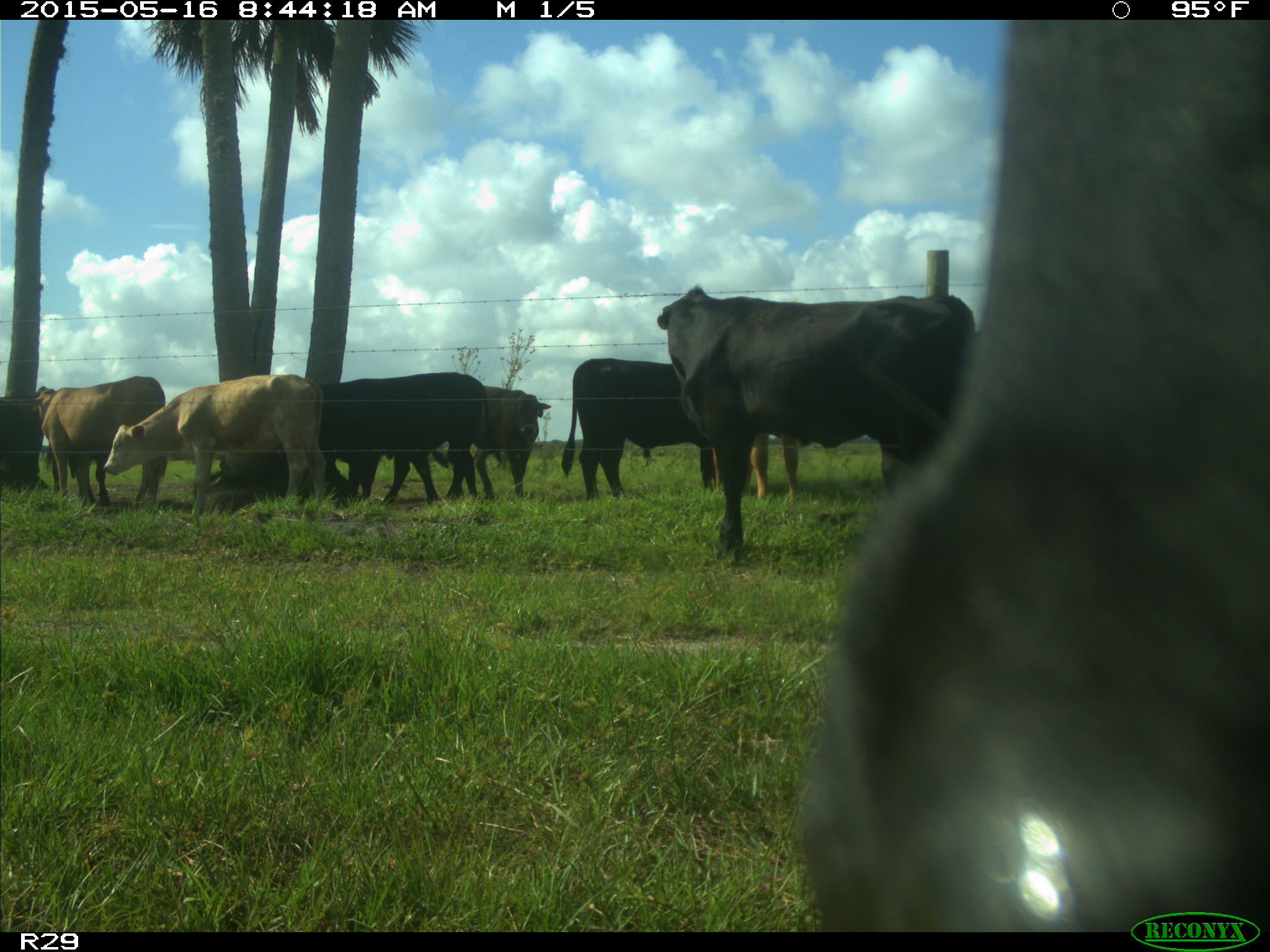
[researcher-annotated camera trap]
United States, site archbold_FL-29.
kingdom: Animalia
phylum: Chordata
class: Mammalia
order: Artiodactyla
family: Bovidae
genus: Bos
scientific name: Bos taurus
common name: domestic cow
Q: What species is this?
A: Bos taurus (domestic cow).